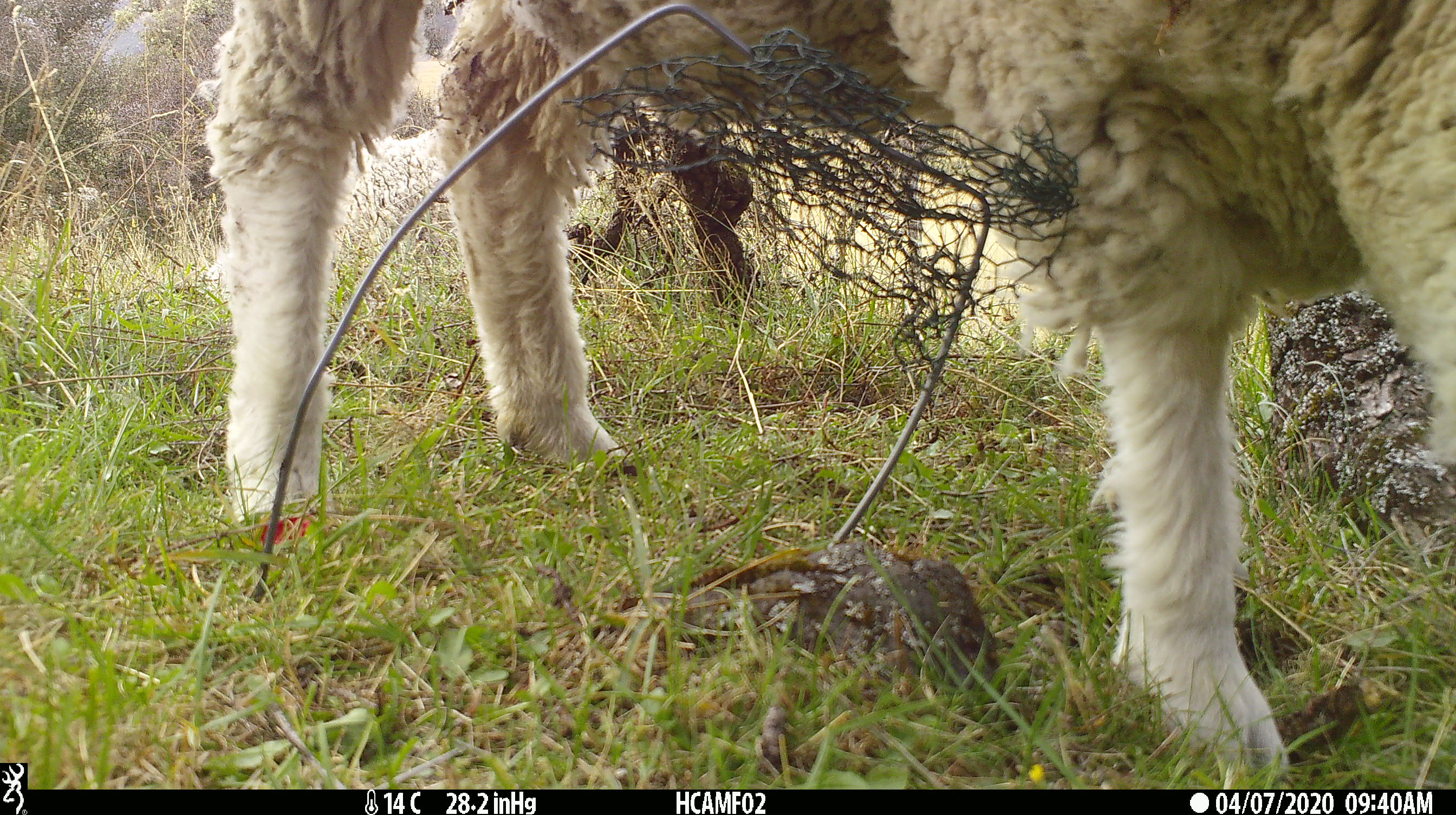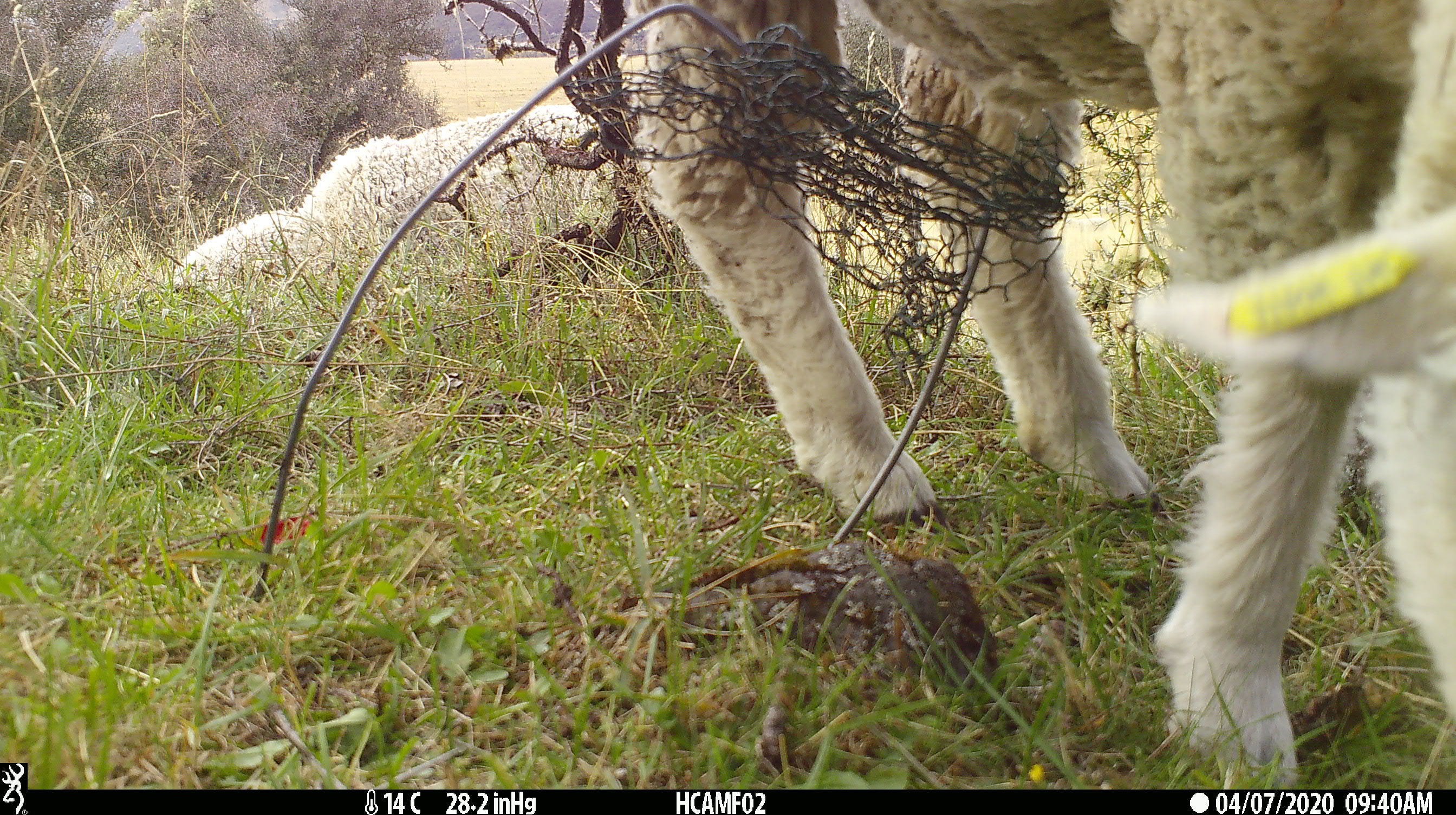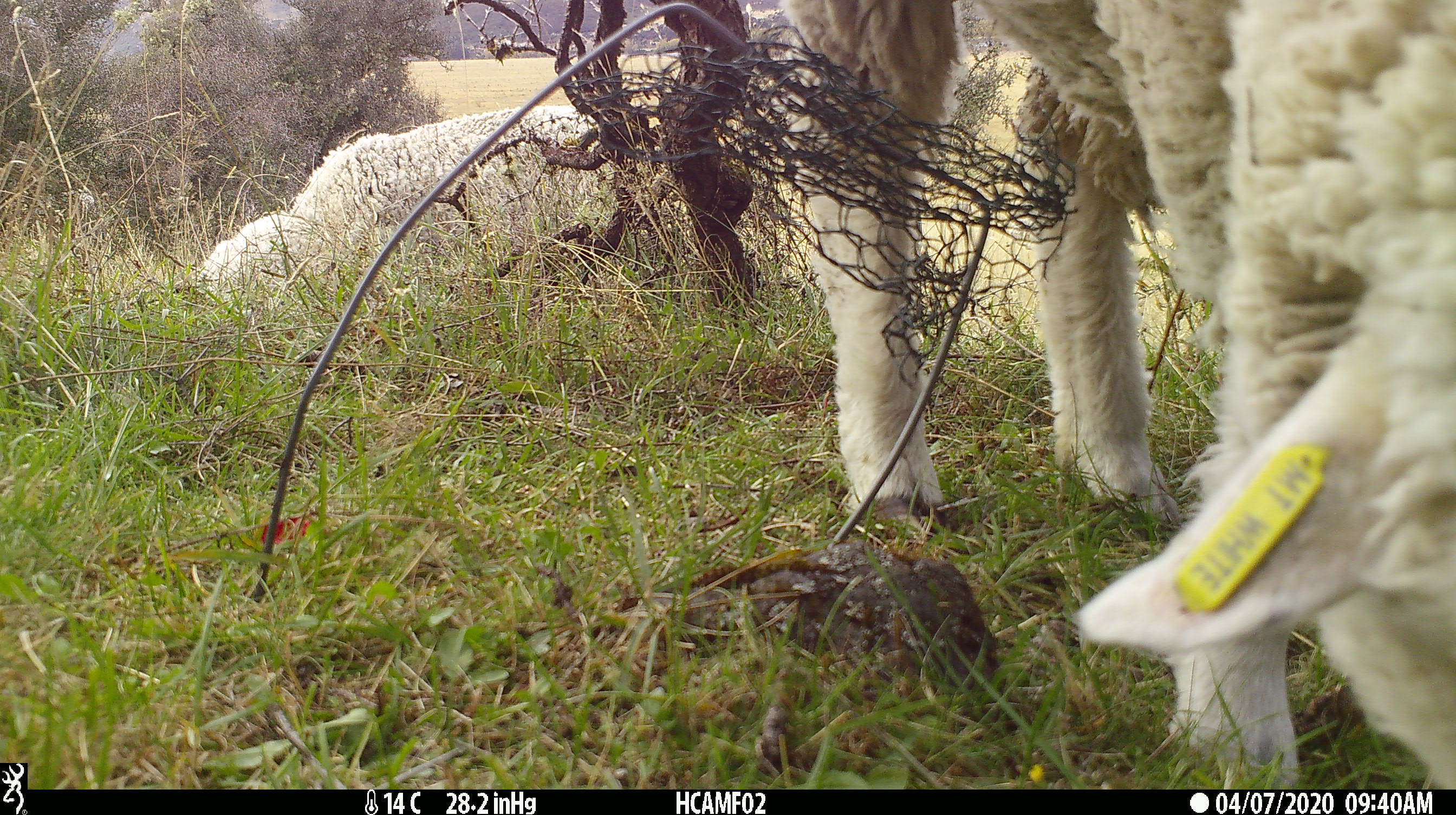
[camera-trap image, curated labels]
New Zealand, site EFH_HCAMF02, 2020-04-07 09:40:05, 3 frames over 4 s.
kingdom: Animalia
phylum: Chordata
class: Mammalia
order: Artiodactyla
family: Bovidae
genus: Ovis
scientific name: Ovis aries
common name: domestic sheep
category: sheep